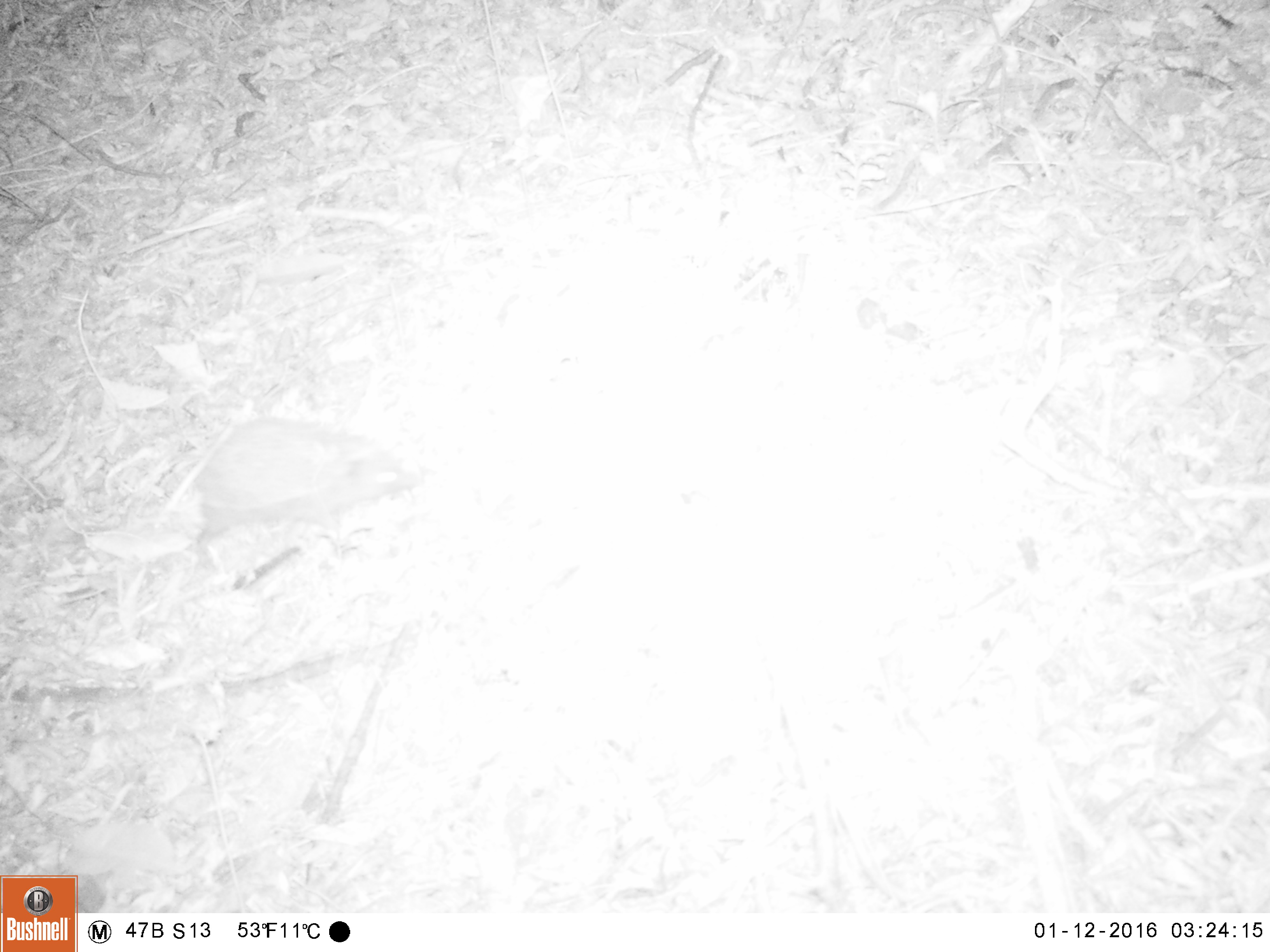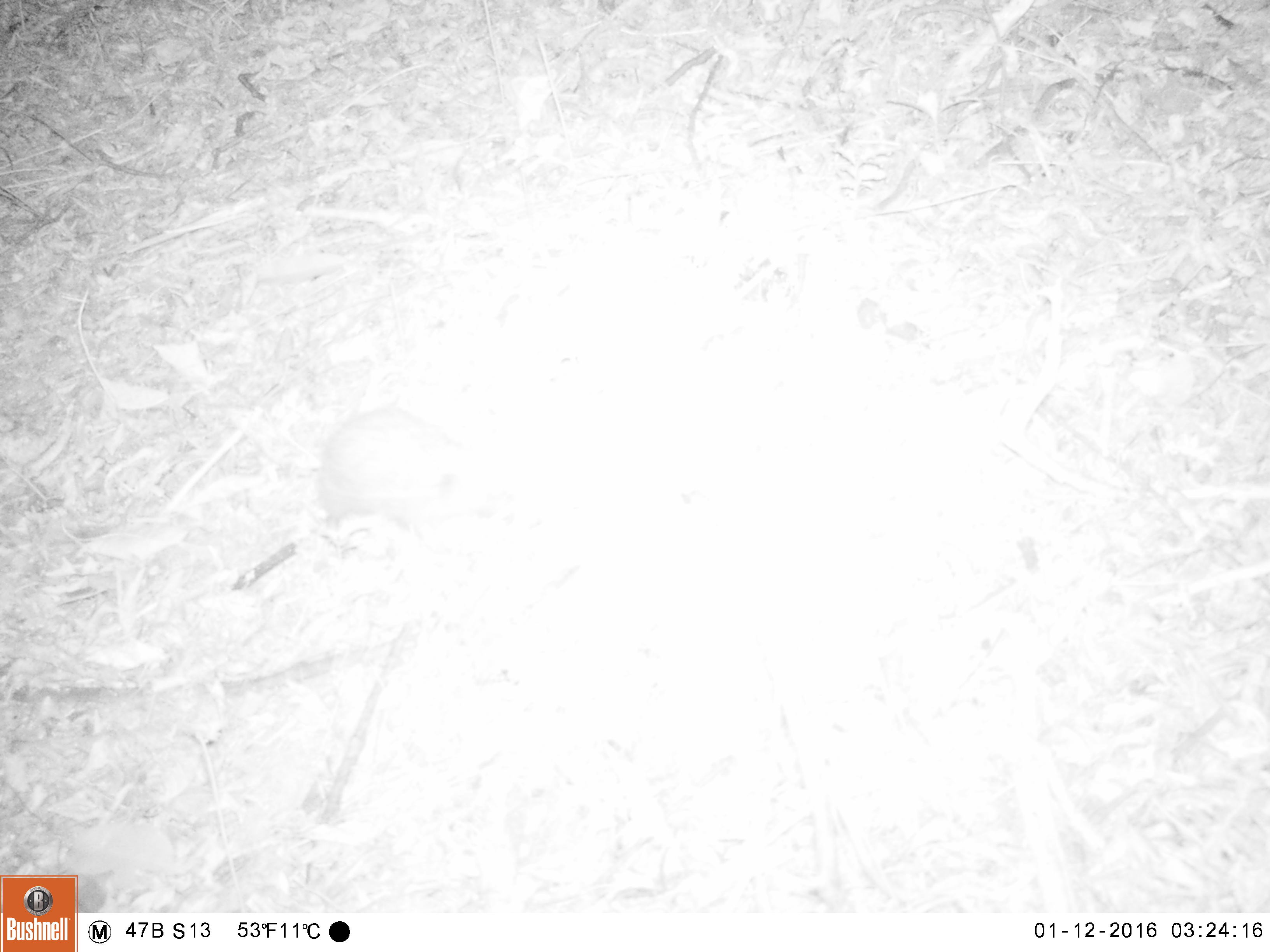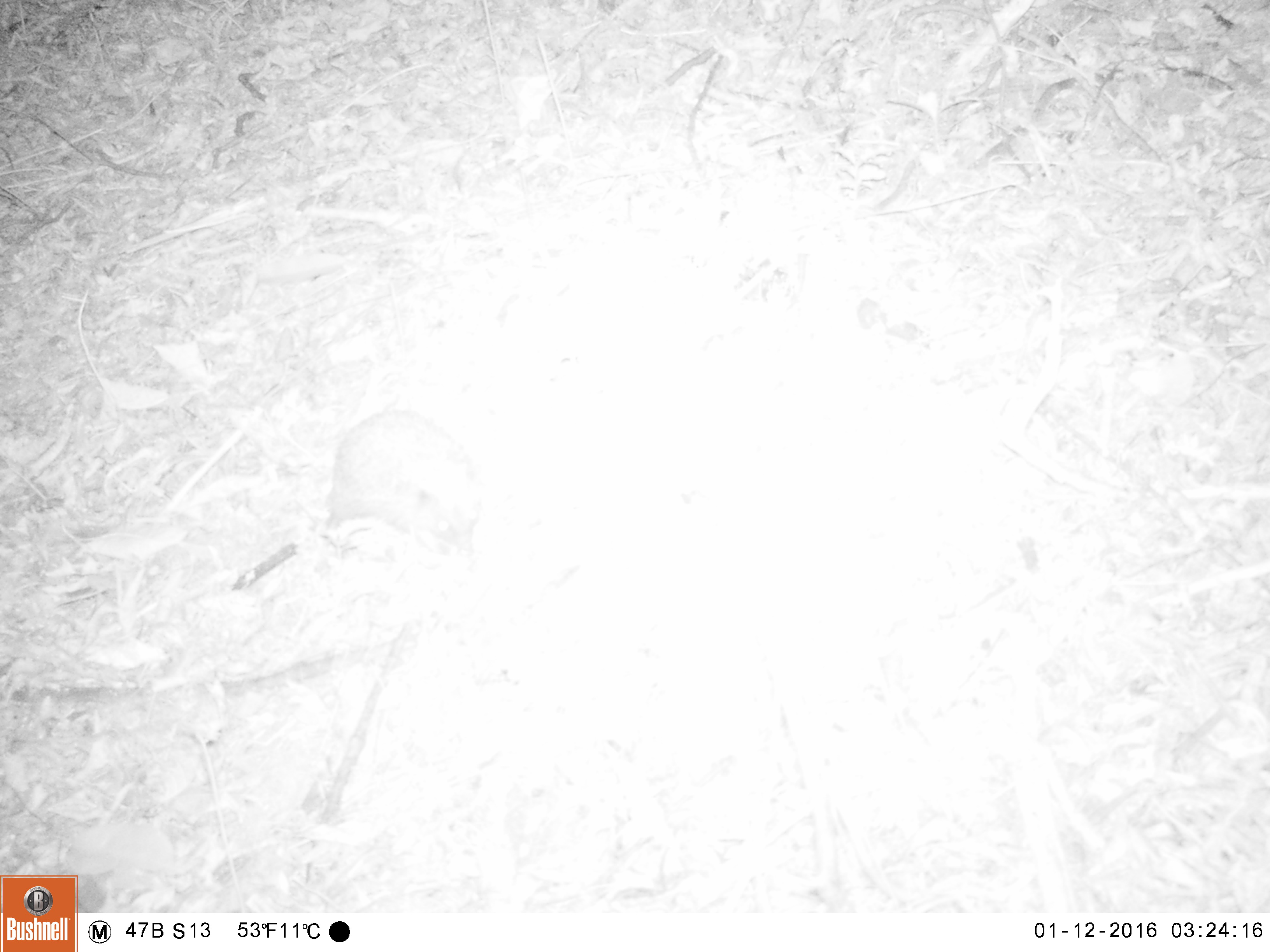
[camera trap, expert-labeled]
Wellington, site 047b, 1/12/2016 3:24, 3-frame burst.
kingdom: Animalia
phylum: Chordata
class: Mammalia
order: Eulipotyphla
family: Erinaceidae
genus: Erinaceus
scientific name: Erinaceus europaeus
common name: hedgehog